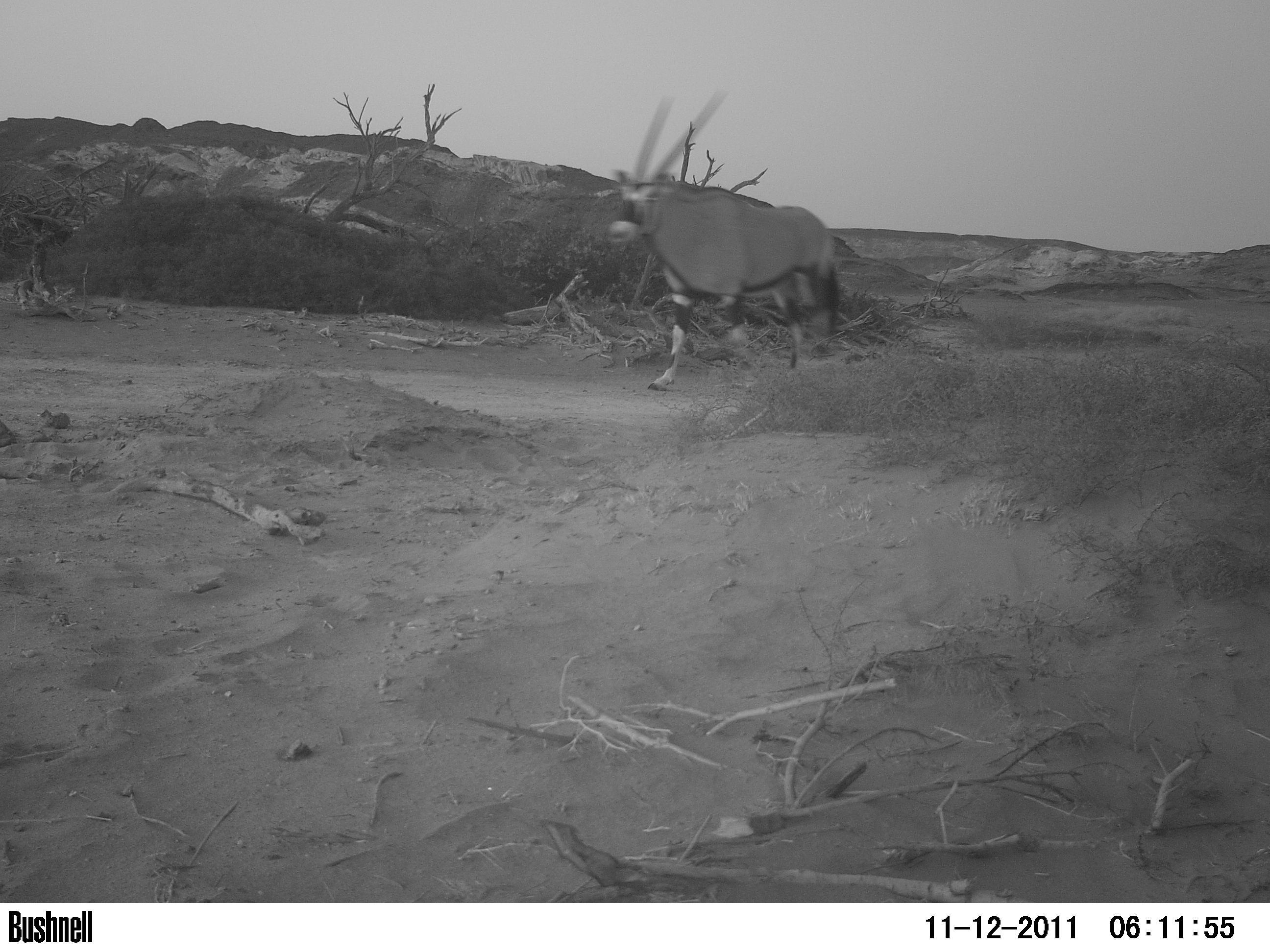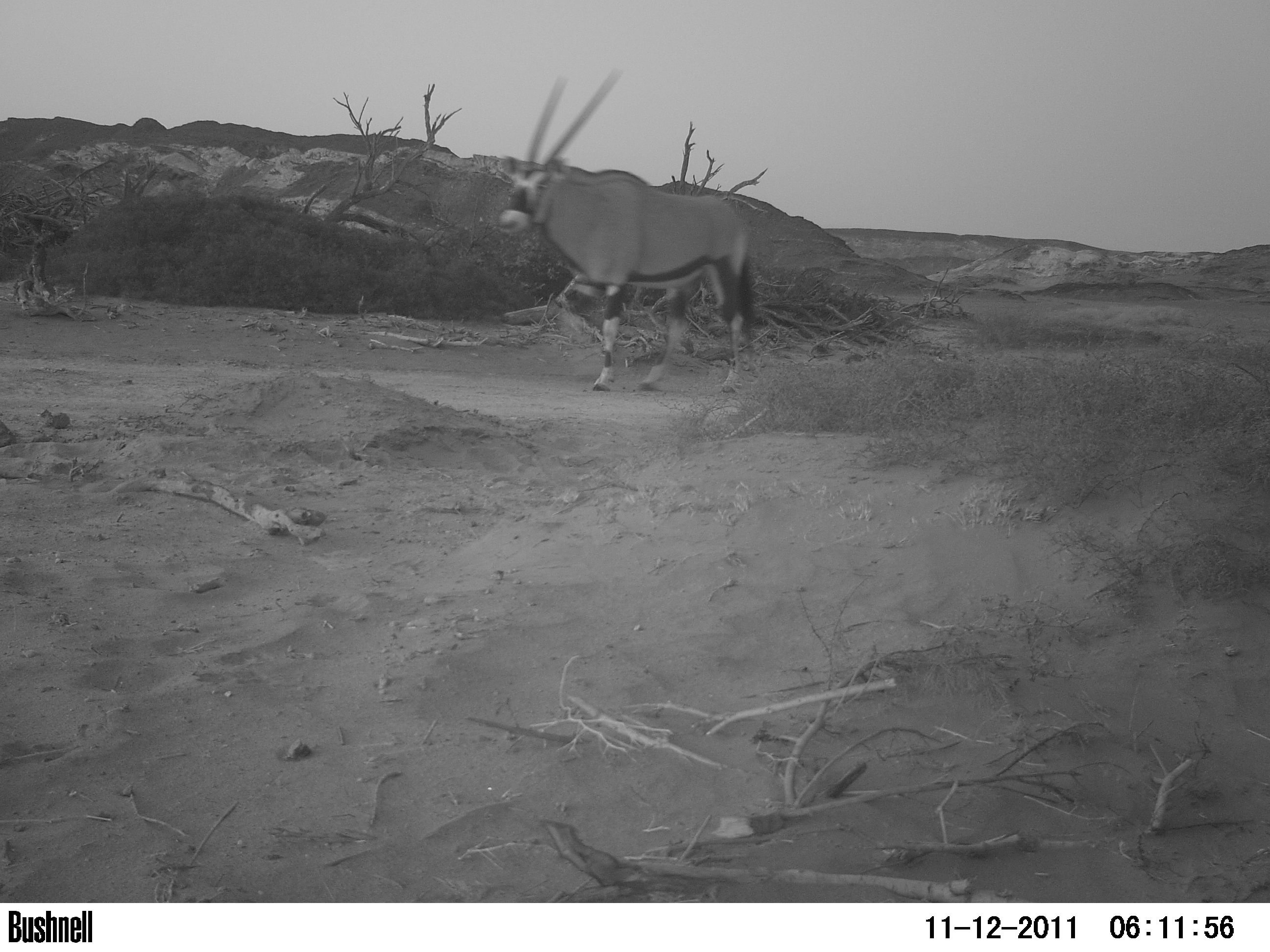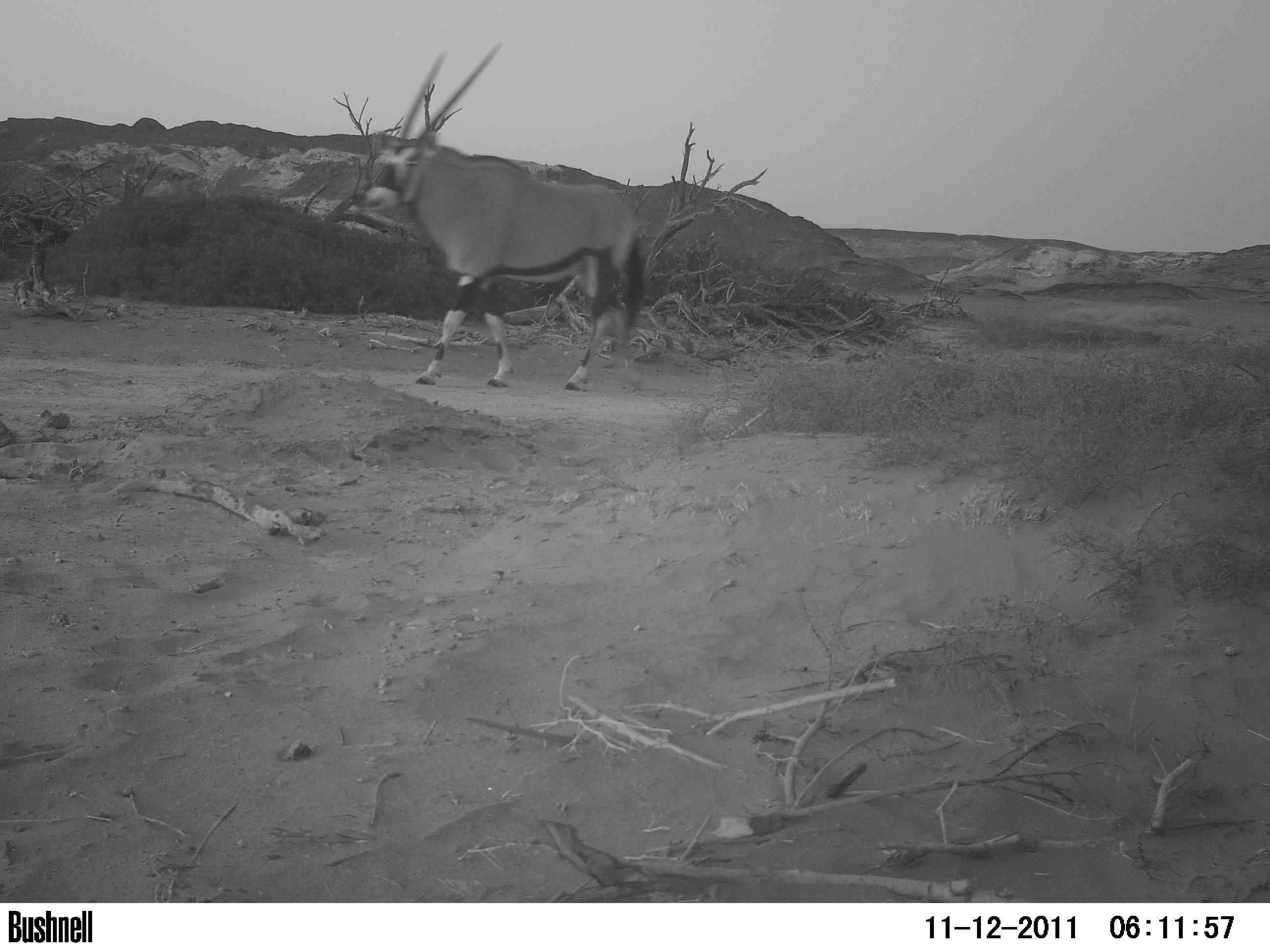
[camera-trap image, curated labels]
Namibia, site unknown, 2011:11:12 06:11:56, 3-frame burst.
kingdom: Animalia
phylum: Chordata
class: Mammalia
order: Artiodactyla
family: Bovidae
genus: Oryx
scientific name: Oryx gazella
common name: gemsbok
Oryx gazella (gemsbok).